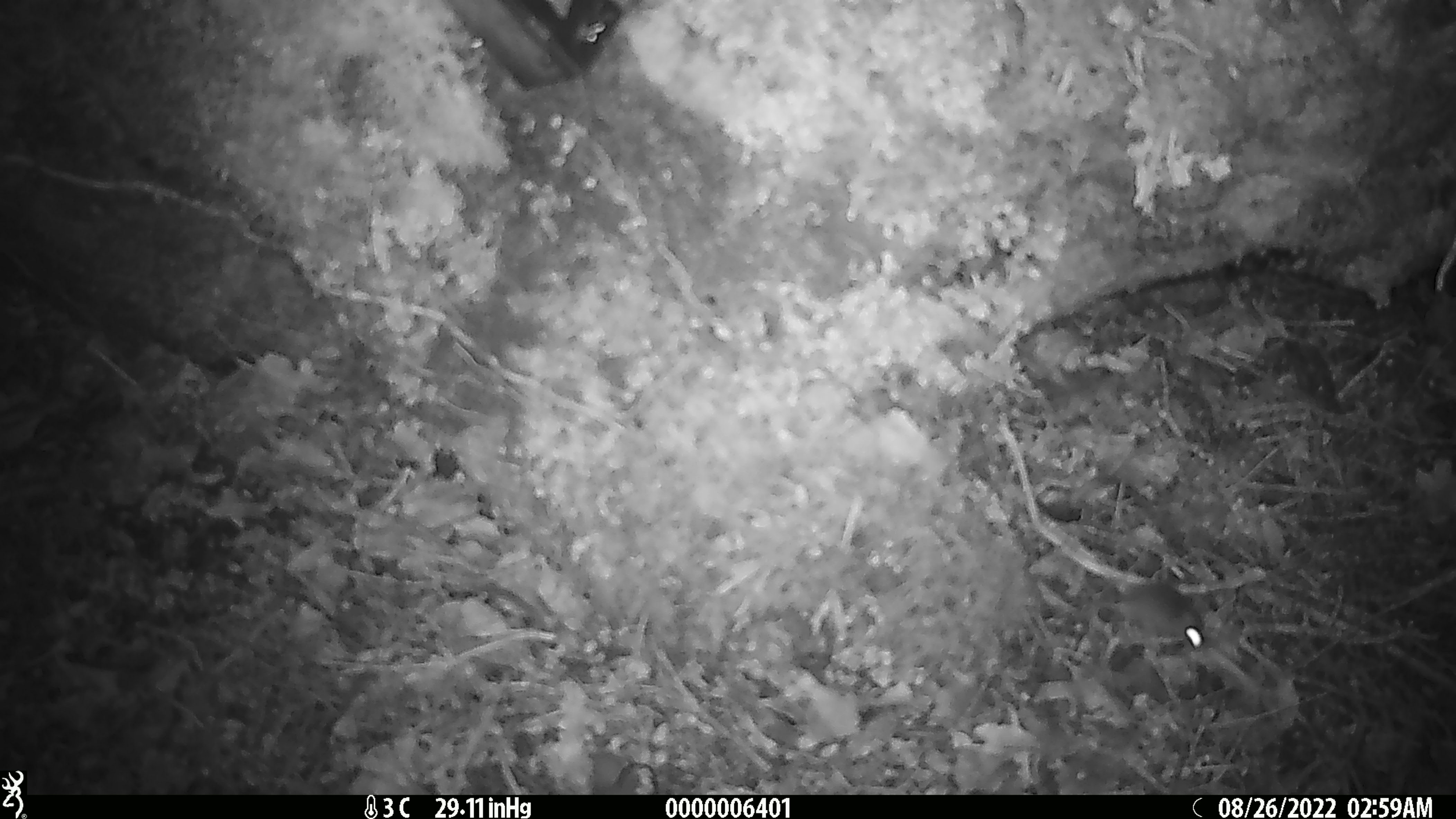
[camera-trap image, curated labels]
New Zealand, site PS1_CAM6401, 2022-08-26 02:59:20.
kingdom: Animalia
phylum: Chordata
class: Mammalia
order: Rodentia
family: Muridae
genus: Mus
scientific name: Mus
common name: mouse